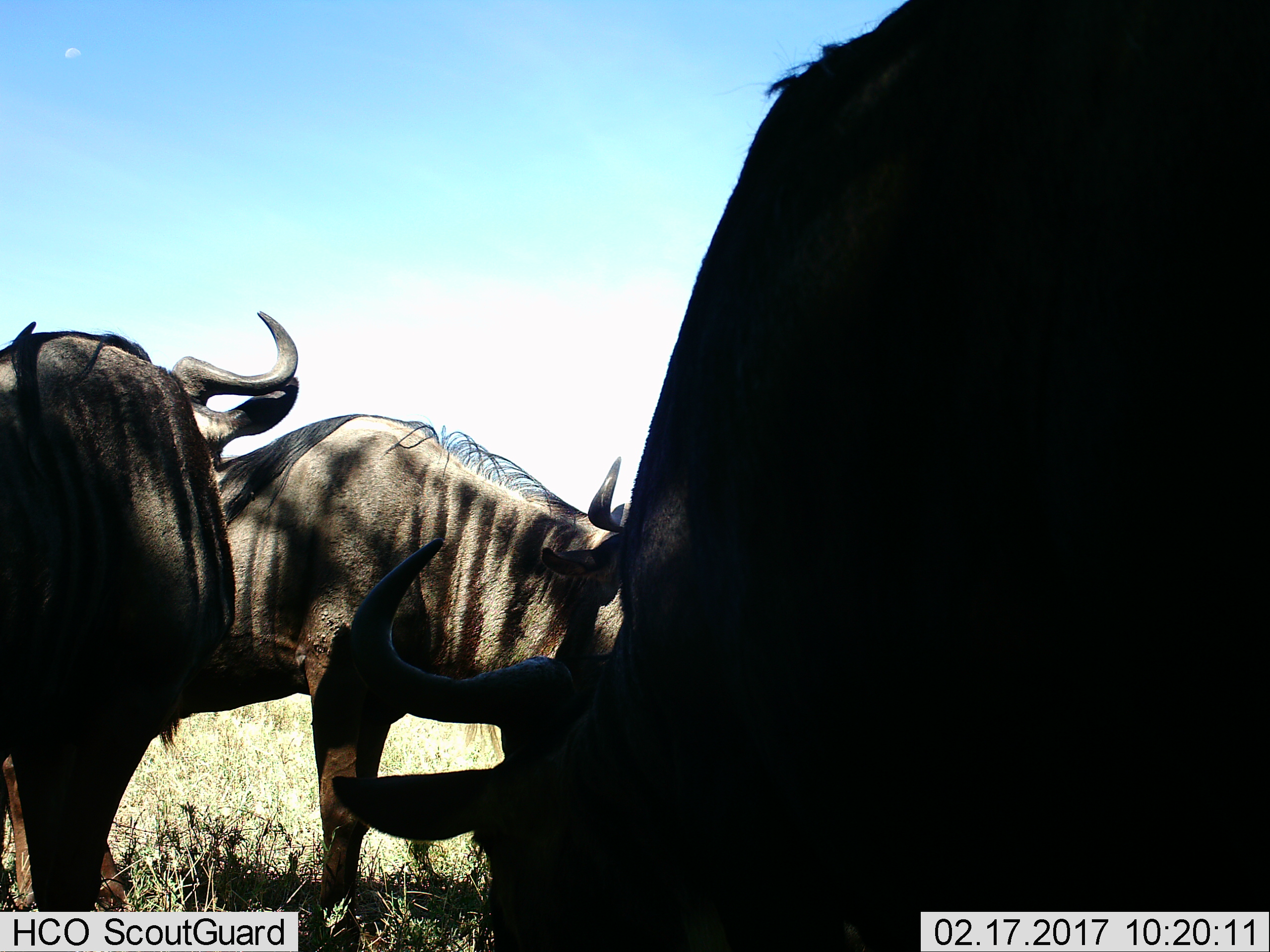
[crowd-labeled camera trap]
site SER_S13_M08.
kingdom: Animalia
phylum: Chordata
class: Mammalia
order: Artiodactyla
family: Bovidae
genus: Connochaetes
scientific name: Connochaetes taurinus taurinus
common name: blue wildebeest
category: wildebeestblue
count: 3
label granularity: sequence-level